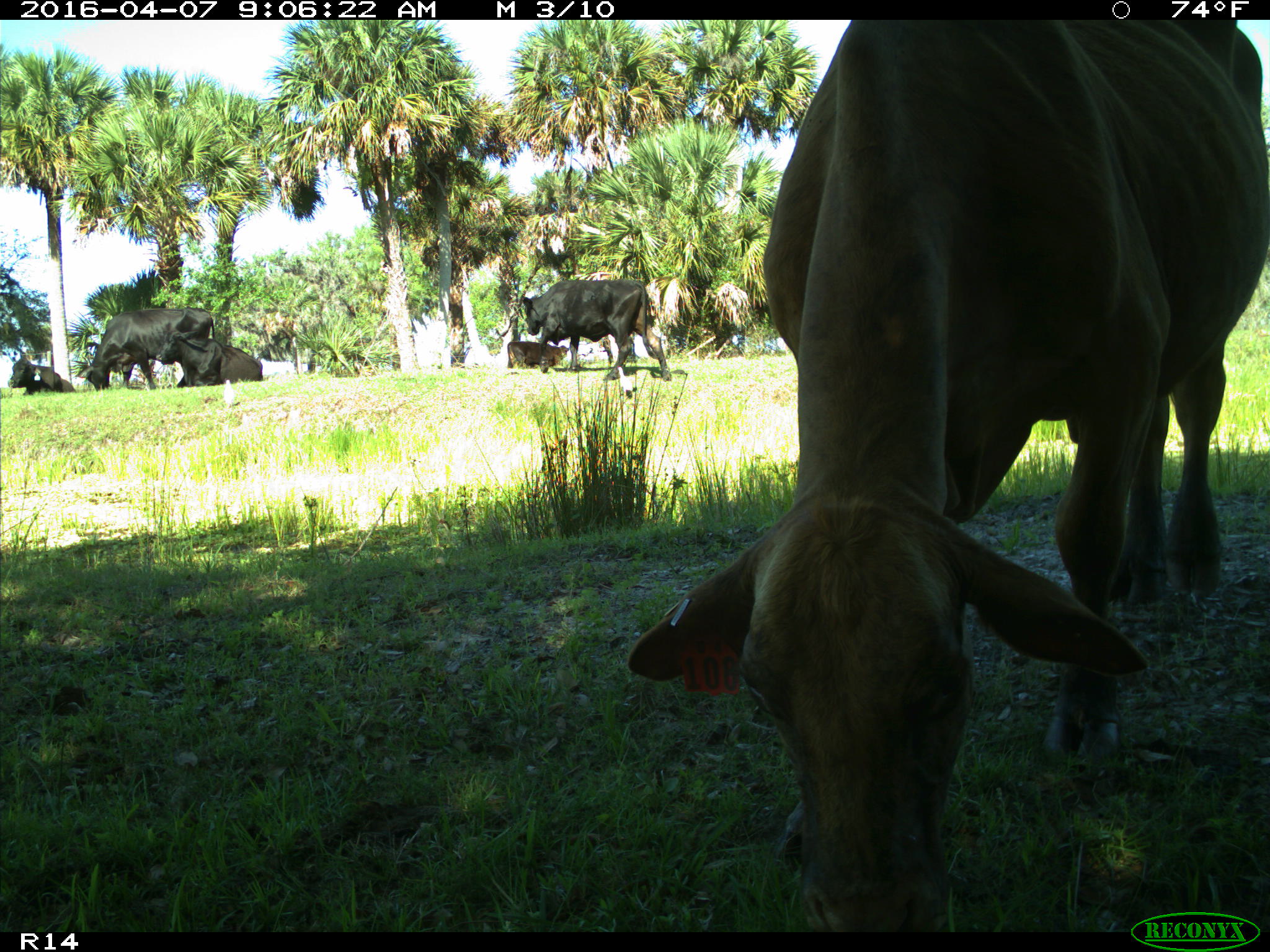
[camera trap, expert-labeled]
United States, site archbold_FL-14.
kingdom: Animalia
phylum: Chordata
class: Mammalia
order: Artiodactyla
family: Bovidae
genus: Bos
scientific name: Bos taurus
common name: domestic cow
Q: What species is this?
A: Bos taurus (domestic cow).